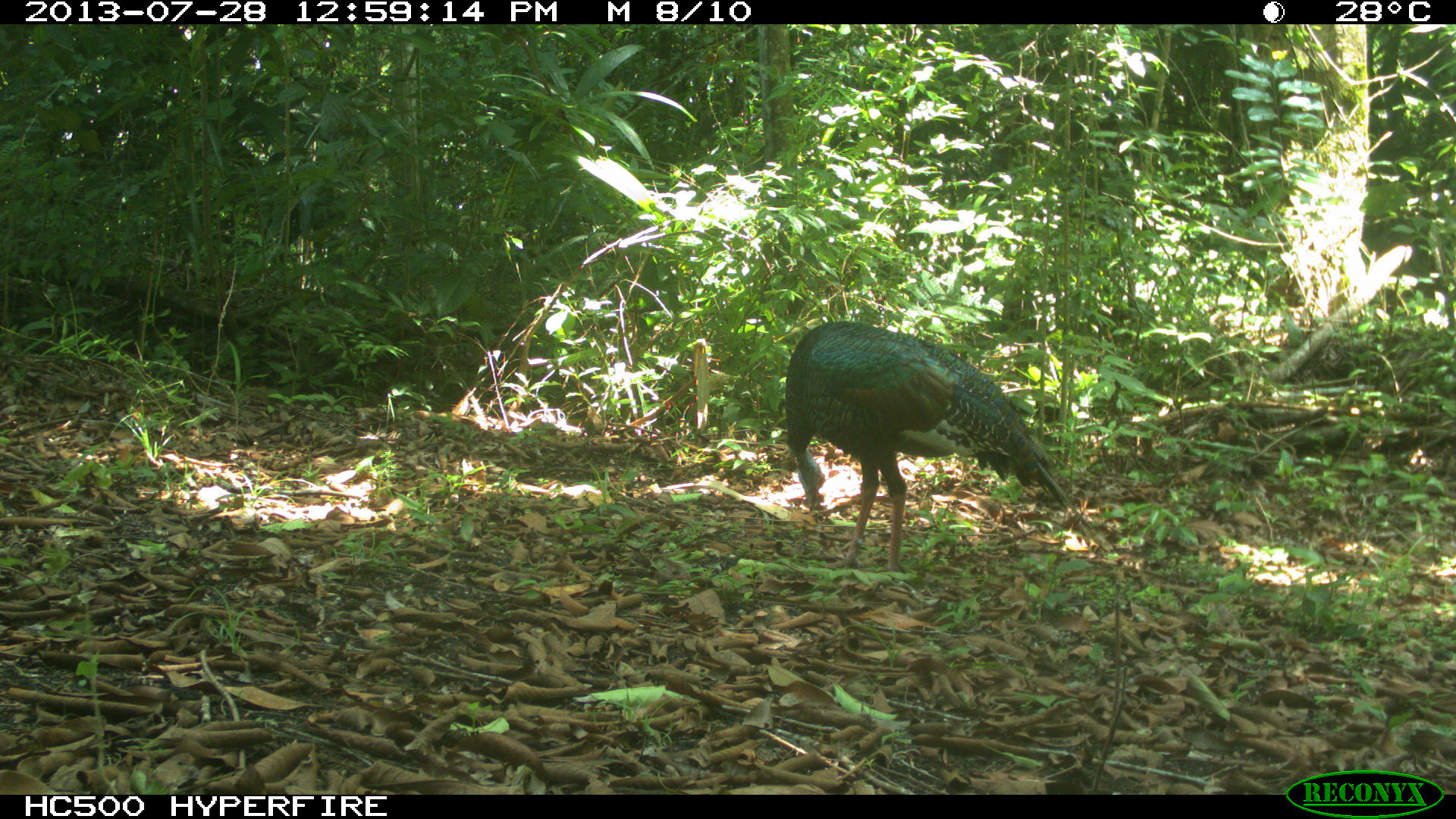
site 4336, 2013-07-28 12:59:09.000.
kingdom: Animalia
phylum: Chordata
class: Aves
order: Galliformes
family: Phasianidae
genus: Meleagris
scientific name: Meleagris ocellata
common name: ocellated turkey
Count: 1.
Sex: male.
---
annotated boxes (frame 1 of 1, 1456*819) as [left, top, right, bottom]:
meleagris ocellata: [784, 319, 1095, 575]